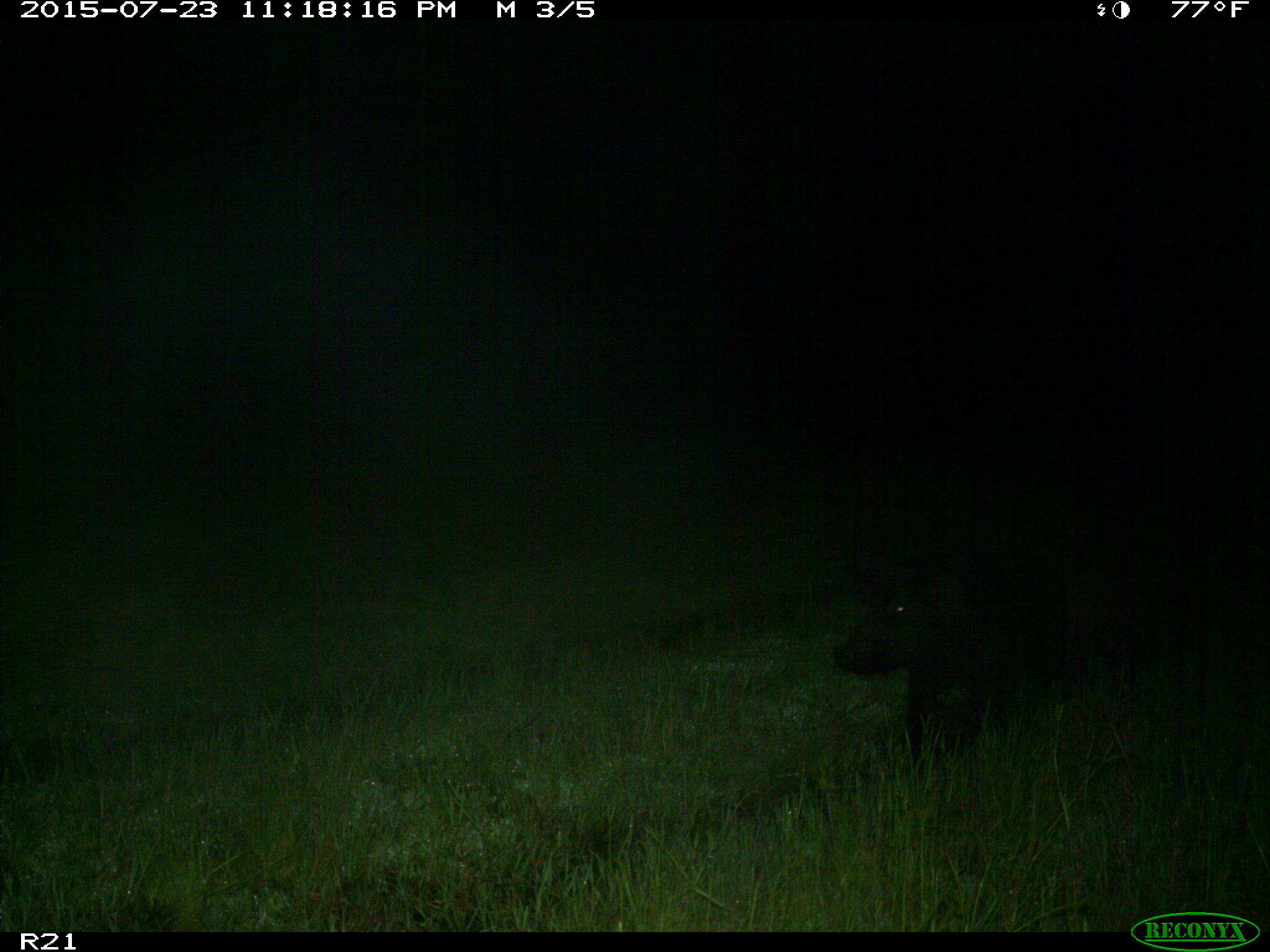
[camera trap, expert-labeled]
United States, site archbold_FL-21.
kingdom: Animalia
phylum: Chordata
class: Mammalia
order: Artiodactyla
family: Suidae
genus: Sus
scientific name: Sus scrofa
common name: wild boar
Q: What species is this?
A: Sus scrofa (wild boar).